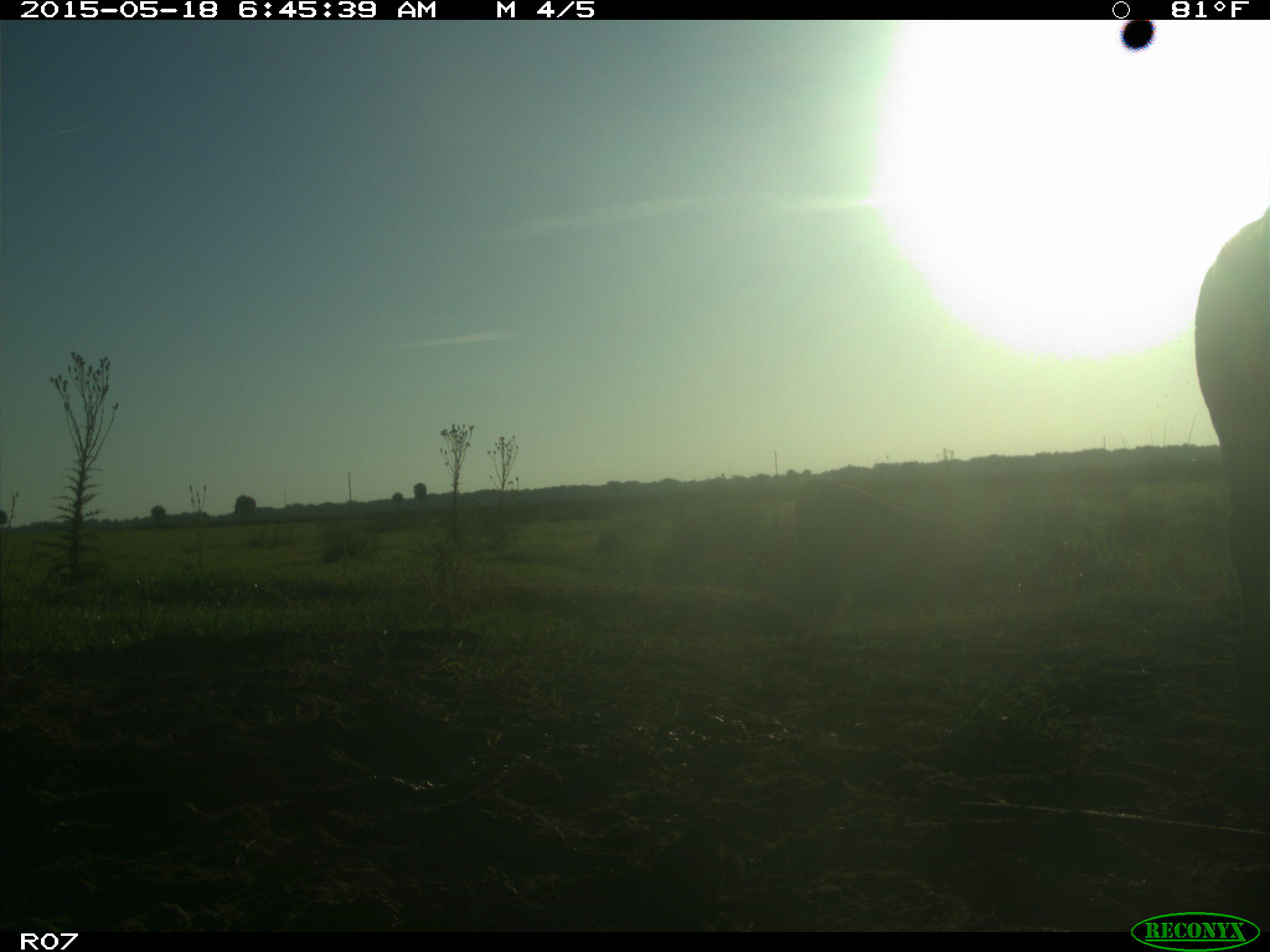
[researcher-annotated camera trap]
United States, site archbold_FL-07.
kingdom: Animalia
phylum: Chordata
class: Mammalia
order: Artiodactyla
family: Bovidae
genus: Bos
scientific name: Bos taurus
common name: domestic cow